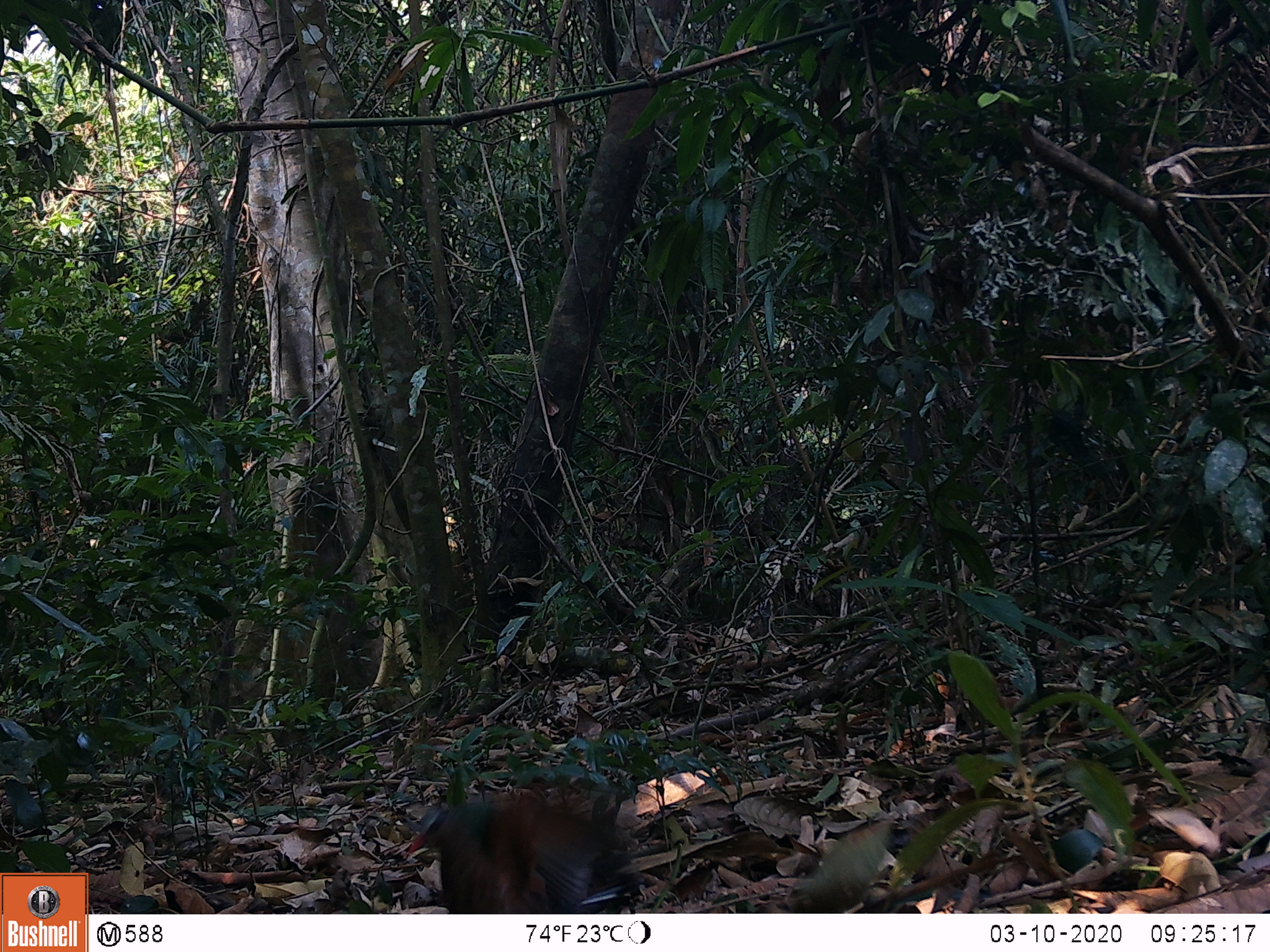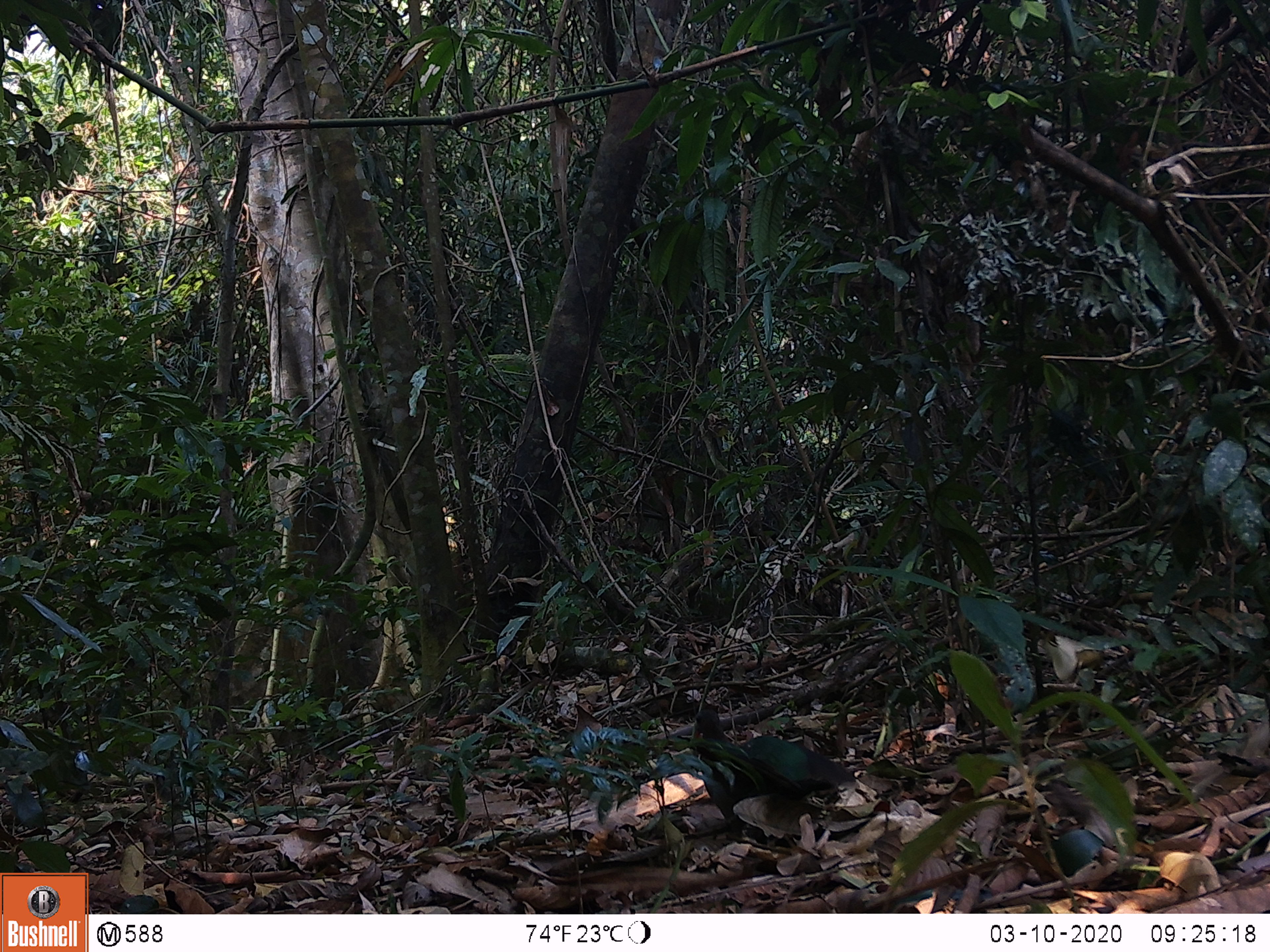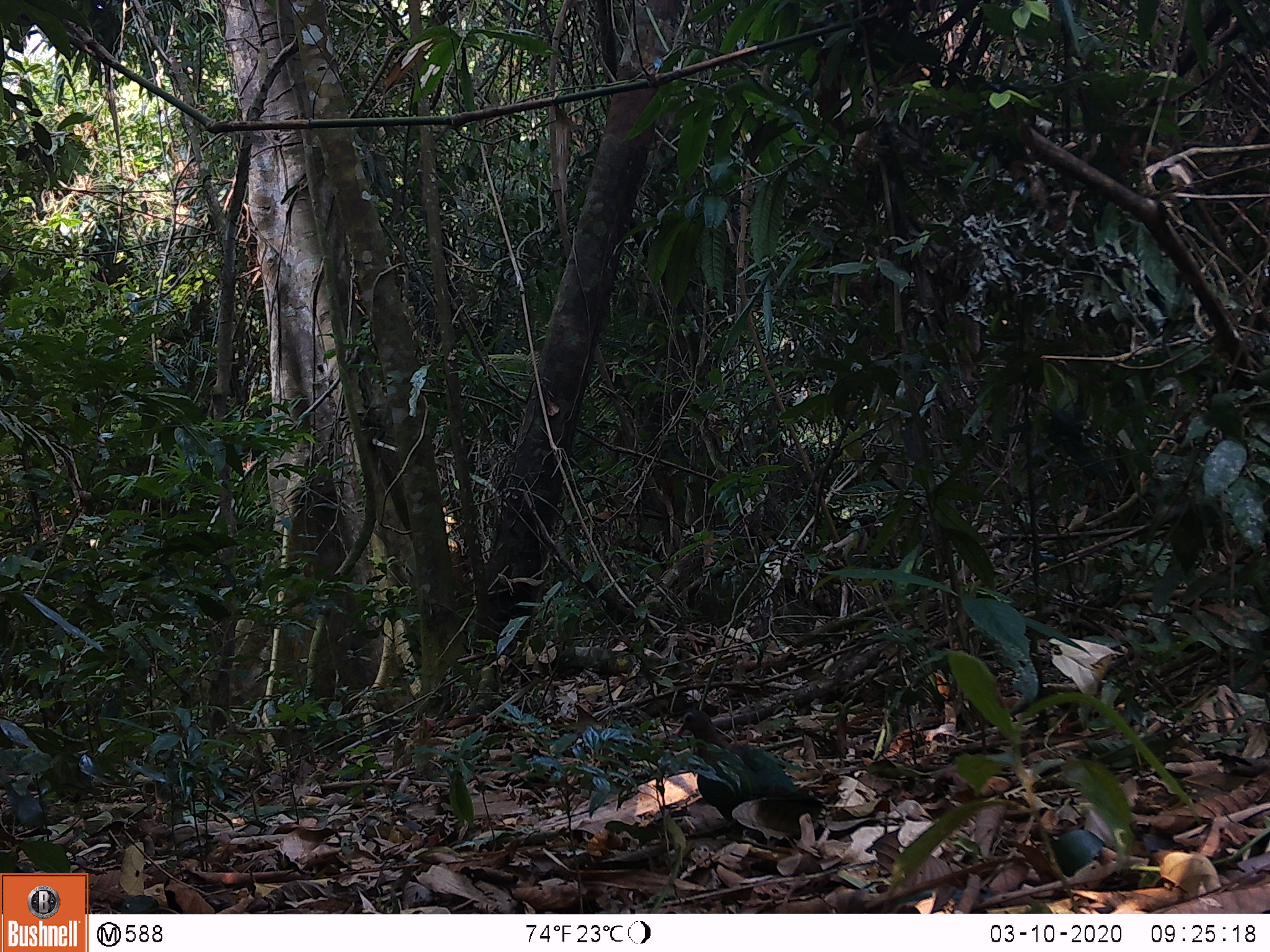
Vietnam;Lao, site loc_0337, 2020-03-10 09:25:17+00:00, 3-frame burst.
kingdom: Animalia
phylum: Chordata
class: Aves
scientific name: Aves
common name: bird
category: unidentified bird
Unidentified bird (bird) (Aves). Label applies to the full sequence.